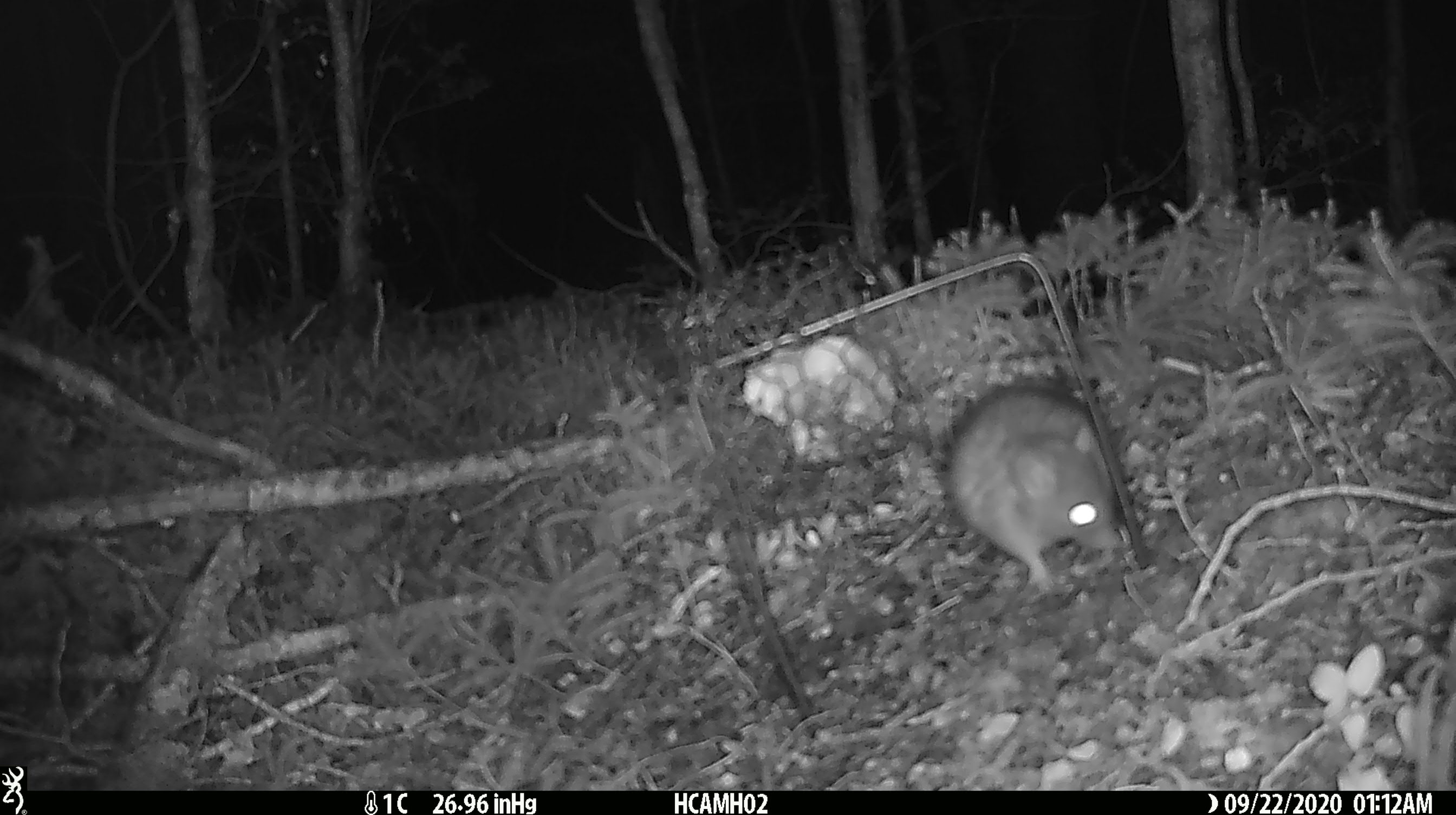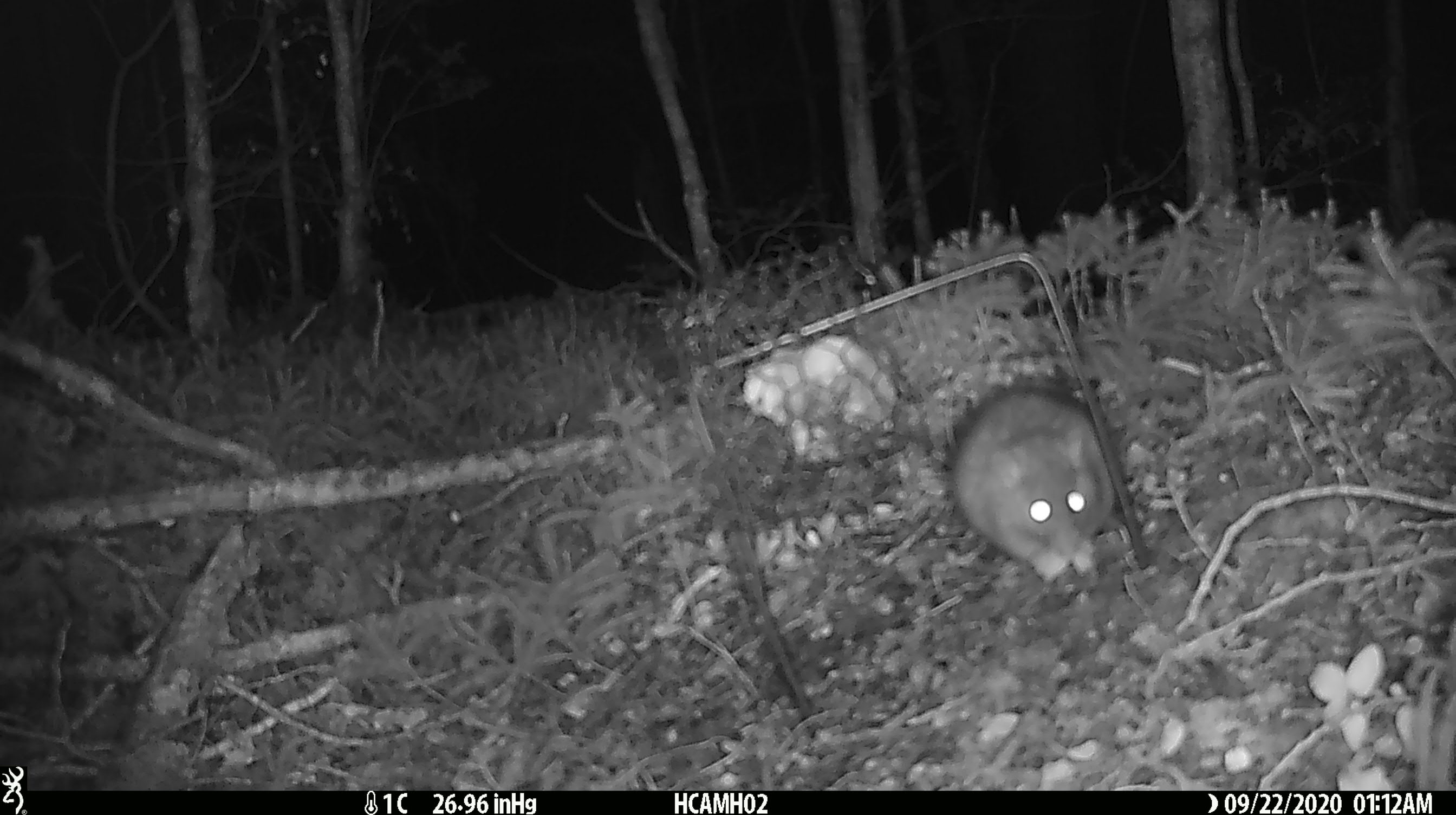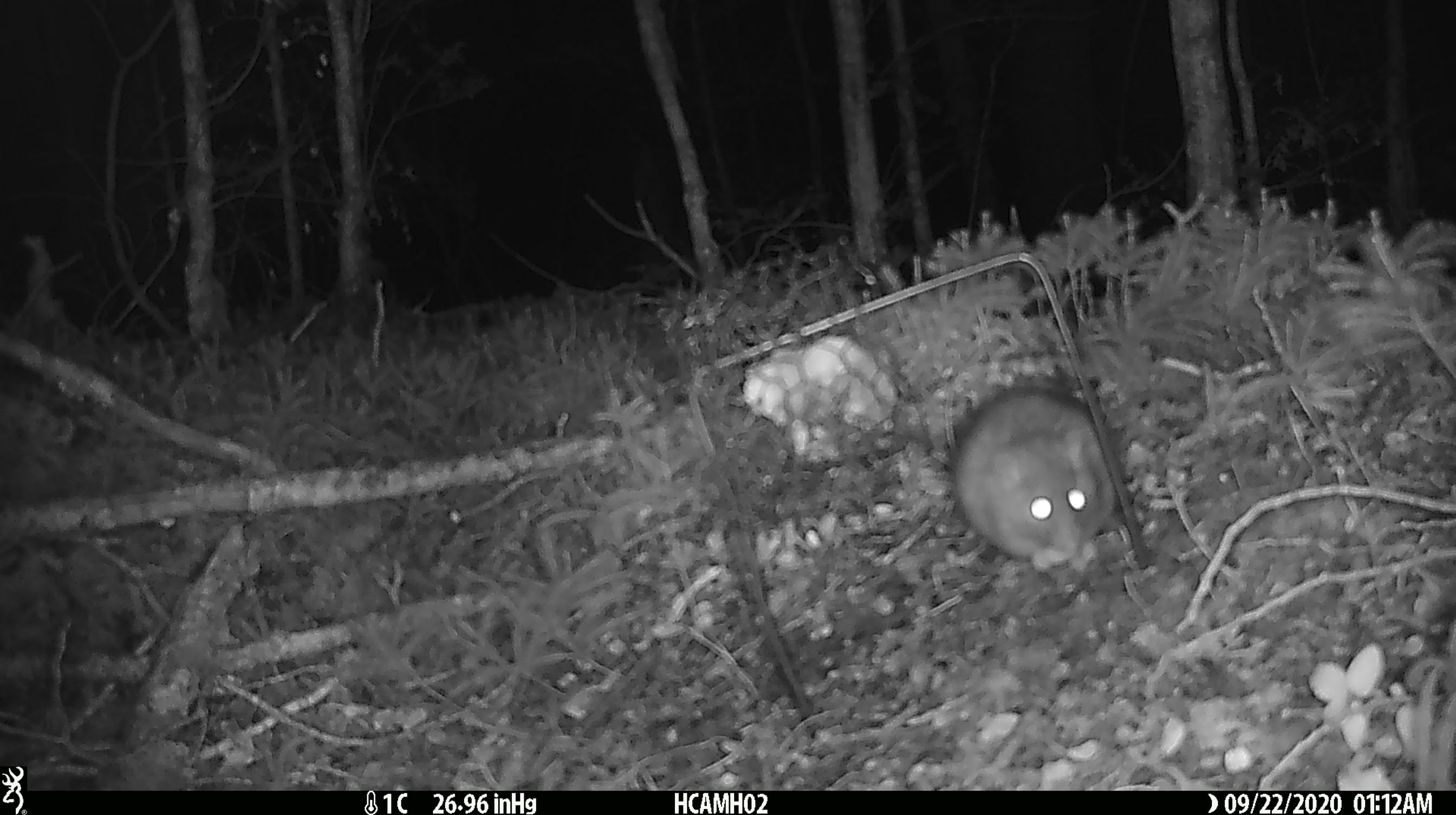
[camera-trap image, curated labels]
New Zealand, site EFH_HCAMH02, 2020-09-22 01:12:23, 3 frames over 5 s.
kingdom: Animalia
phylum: Chordata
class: Mammalia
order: Rodentia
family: Muridae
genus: Rattus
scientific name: Rattus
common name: rat